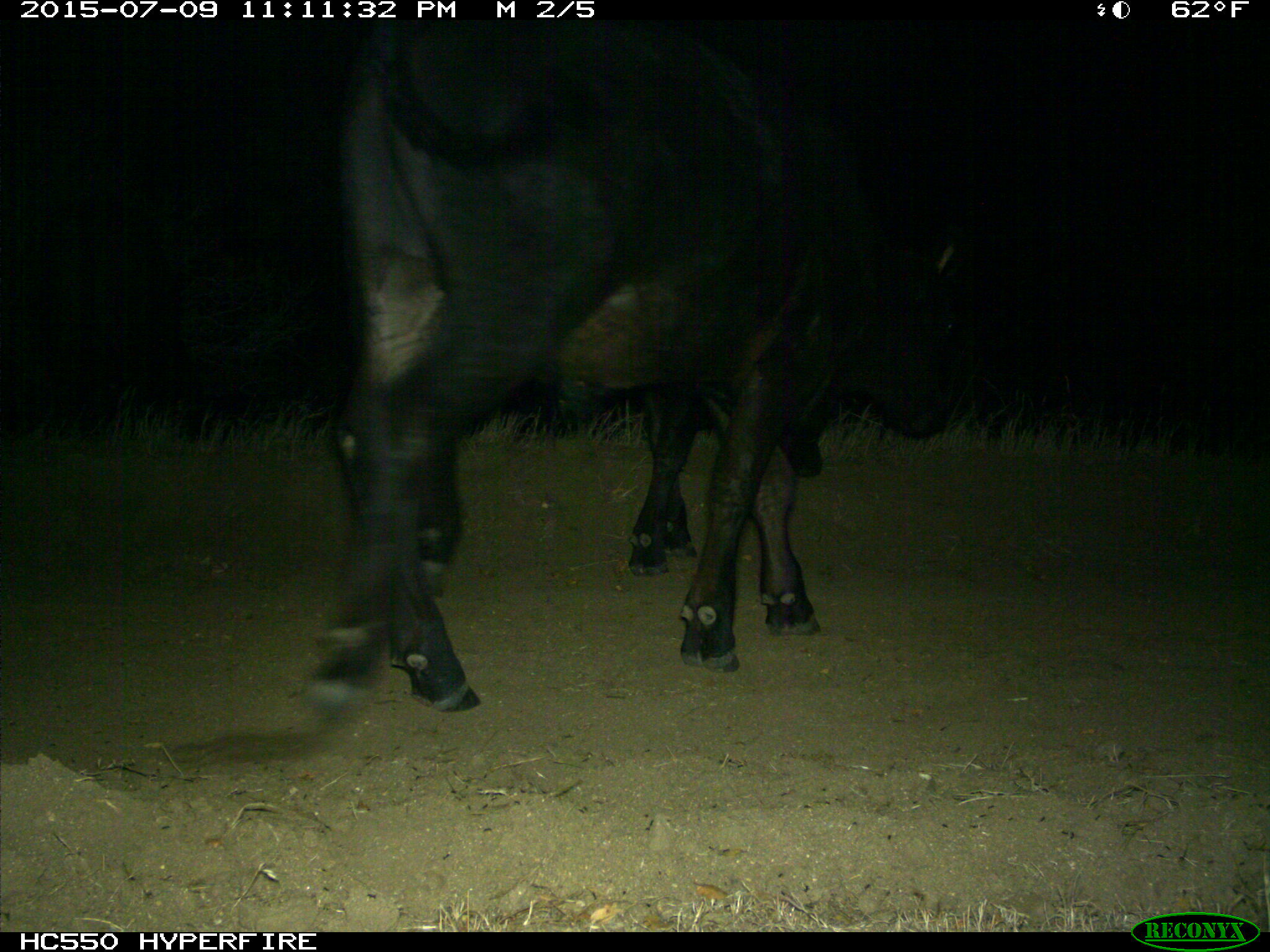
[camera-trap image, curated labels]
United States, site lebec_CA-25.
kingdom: Animalia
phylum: Chordata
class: Mammalia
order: Artiodactyla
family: Bovidae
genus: Bos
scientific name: Bos taurus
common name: domestic cow